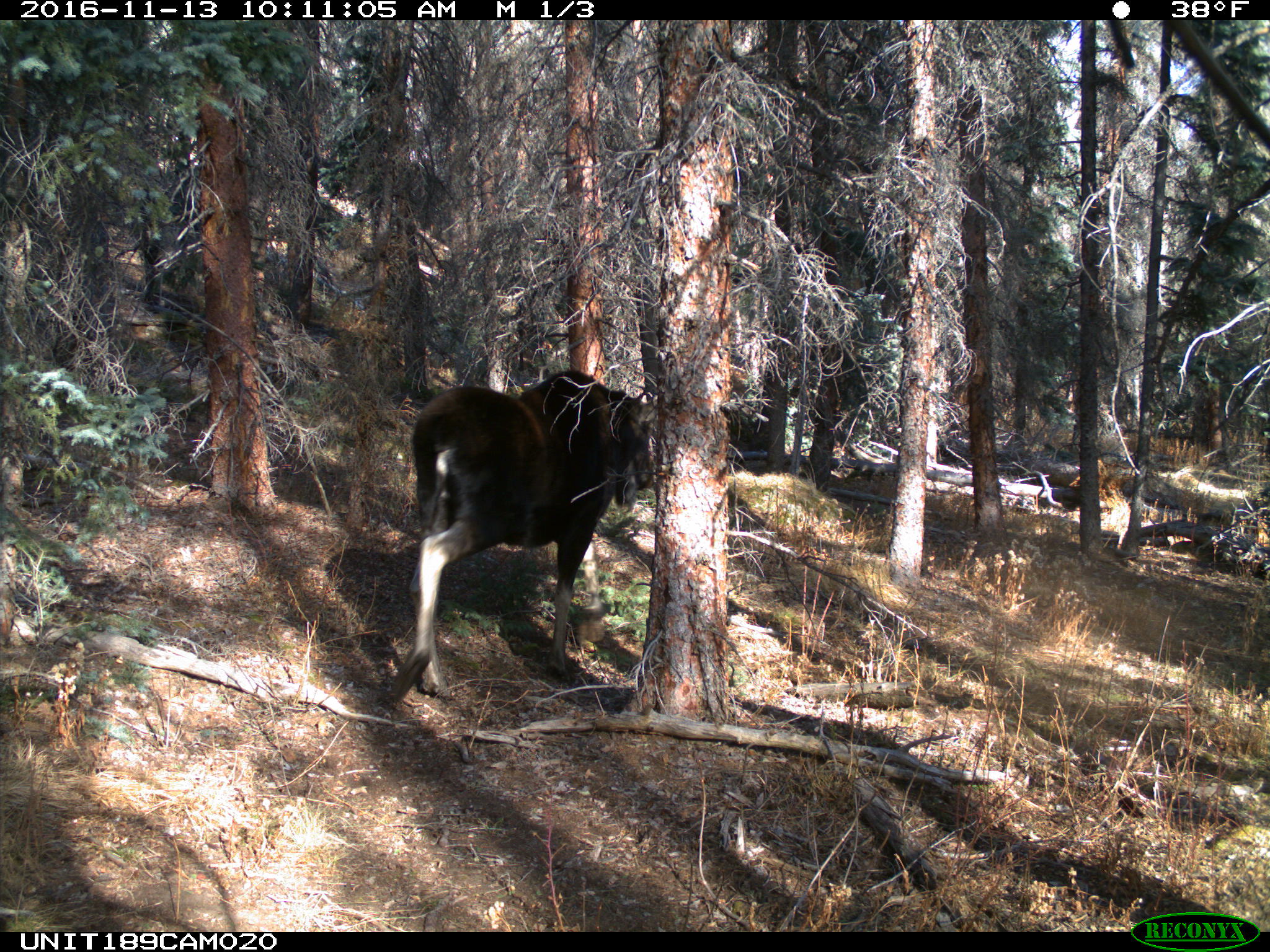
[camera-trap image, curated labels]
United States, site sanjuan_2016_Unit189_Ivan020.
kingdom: Animalia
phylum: Chordata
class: Mammalia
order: Artiodactyla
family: Cervidae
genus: Alces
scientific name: Alces alces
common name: moose